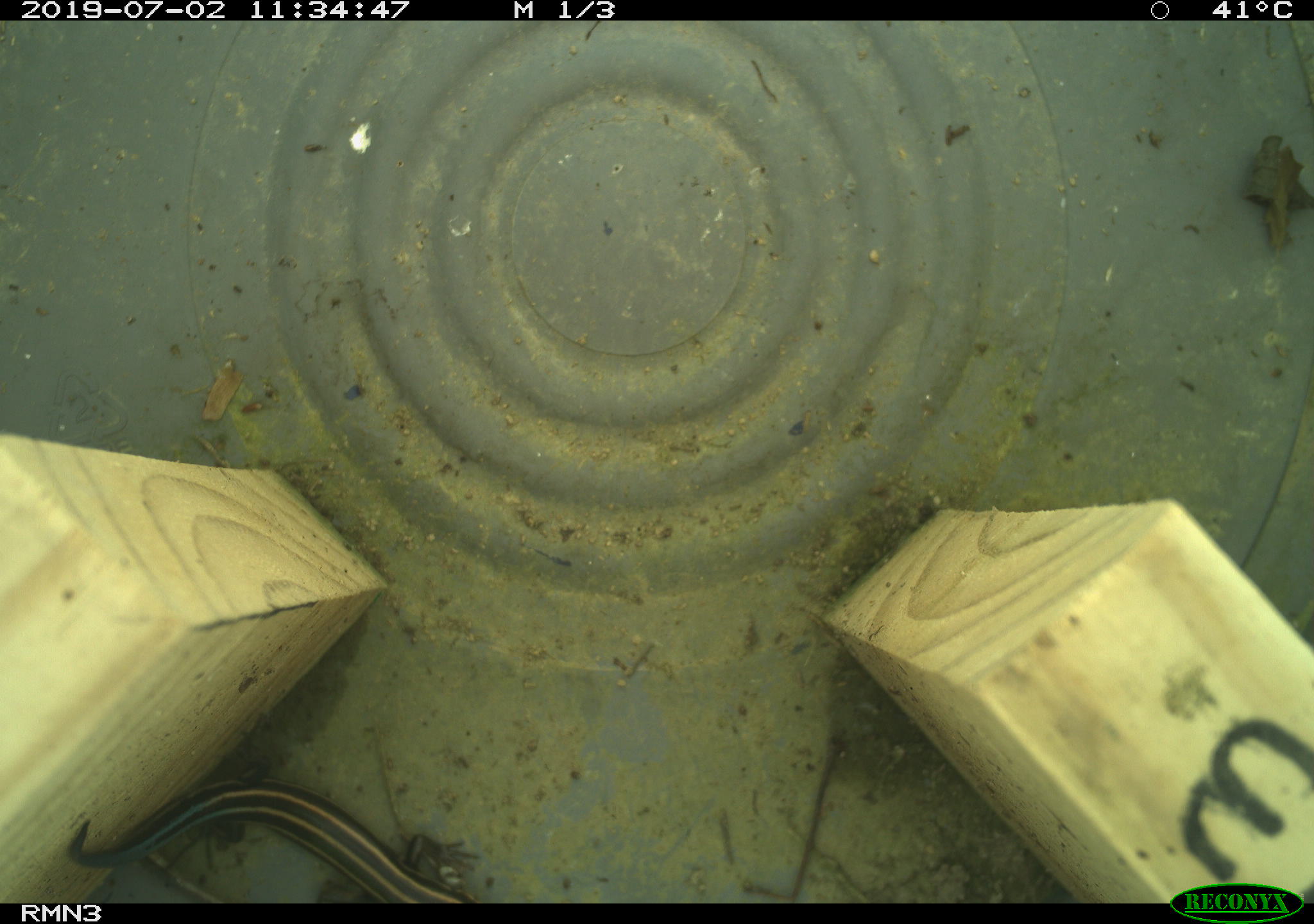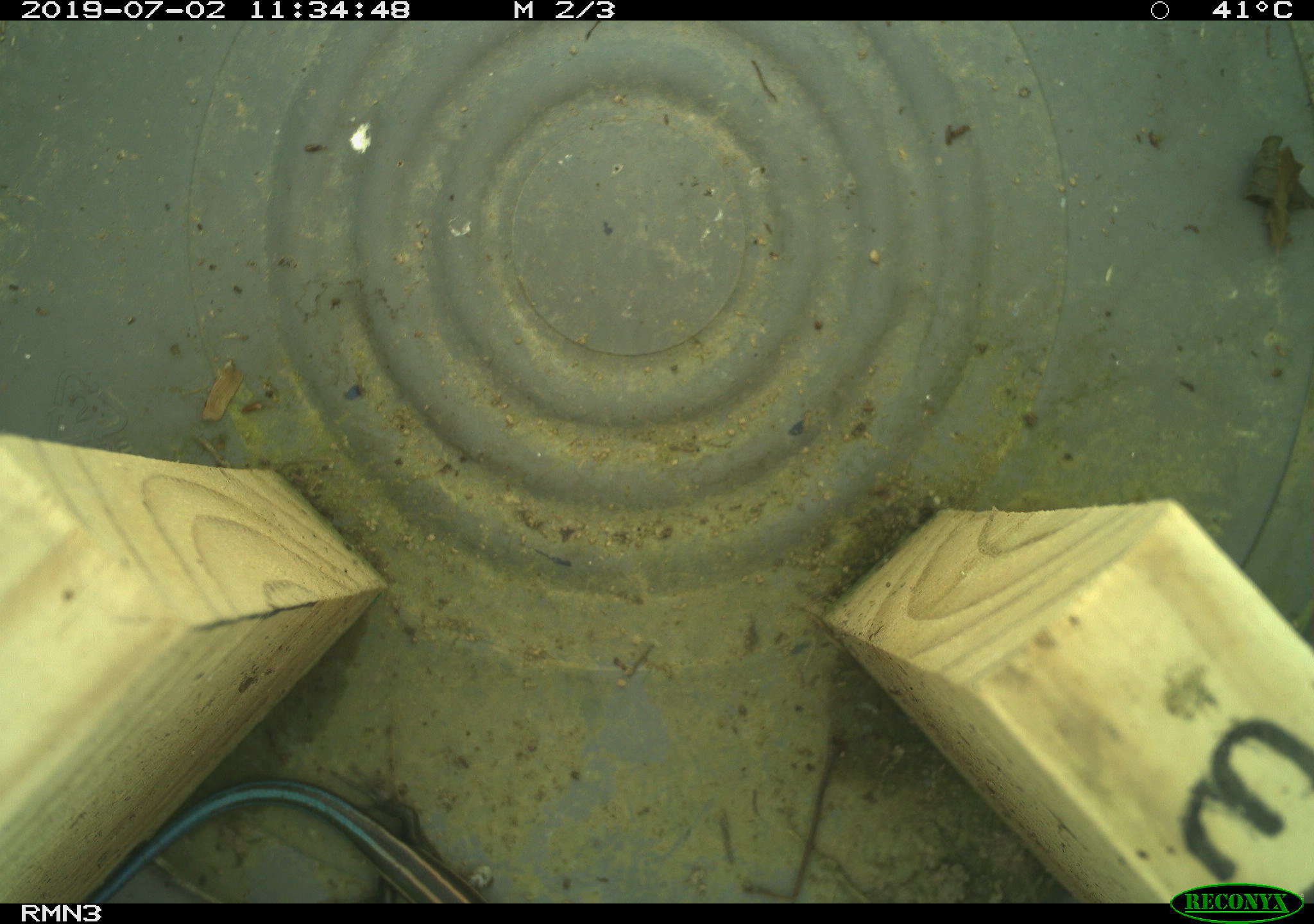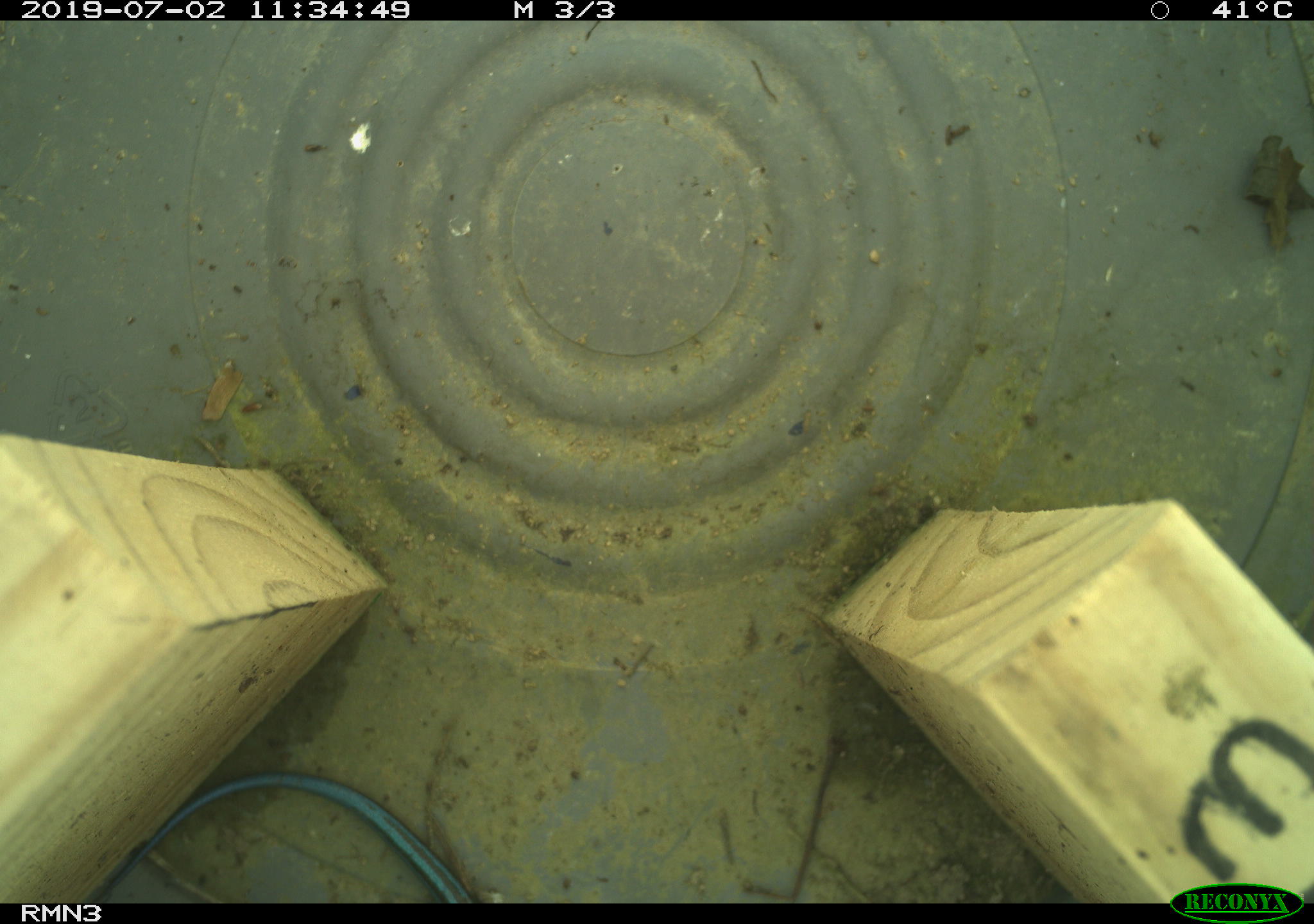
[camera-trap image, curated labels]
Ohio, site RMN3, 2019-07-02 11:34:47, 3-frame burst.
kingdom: Animalia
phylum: Chordata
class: Reptilia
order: Squamata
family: Scincidae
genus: Plestiodon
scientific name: Plestiodon fasciatus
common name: common five-lined skink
Common five-lined skink (Plestiodon fasciatus).